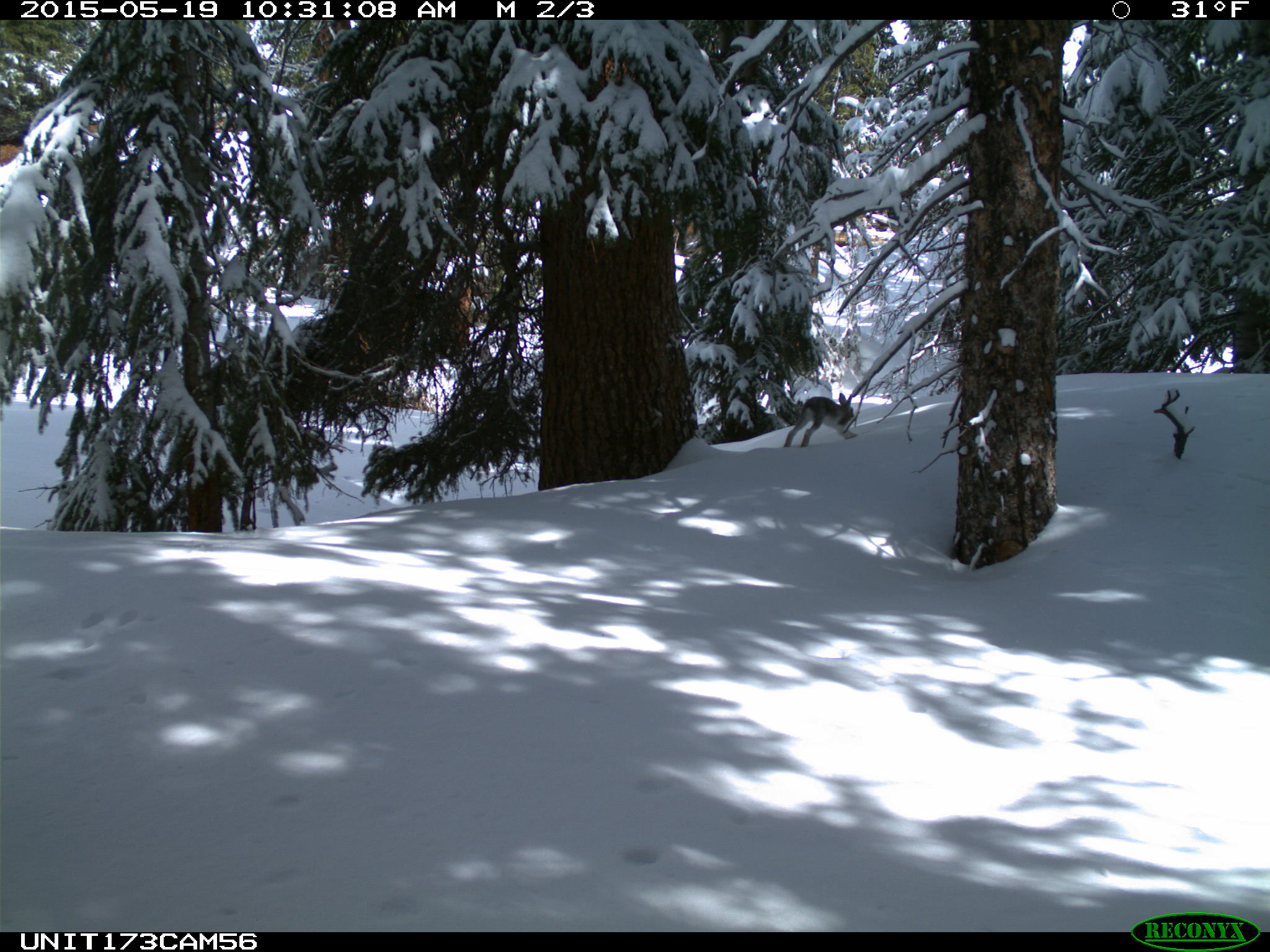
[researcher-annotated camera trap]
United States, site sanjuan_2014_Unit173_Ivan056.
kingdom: Animalia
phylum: Chordata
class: Mammalia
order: Lagomorpha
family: Leporidae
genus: Lepus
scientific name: Lepus americanus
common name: snowshoe hare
Lepus americanus (snowshoe hare).